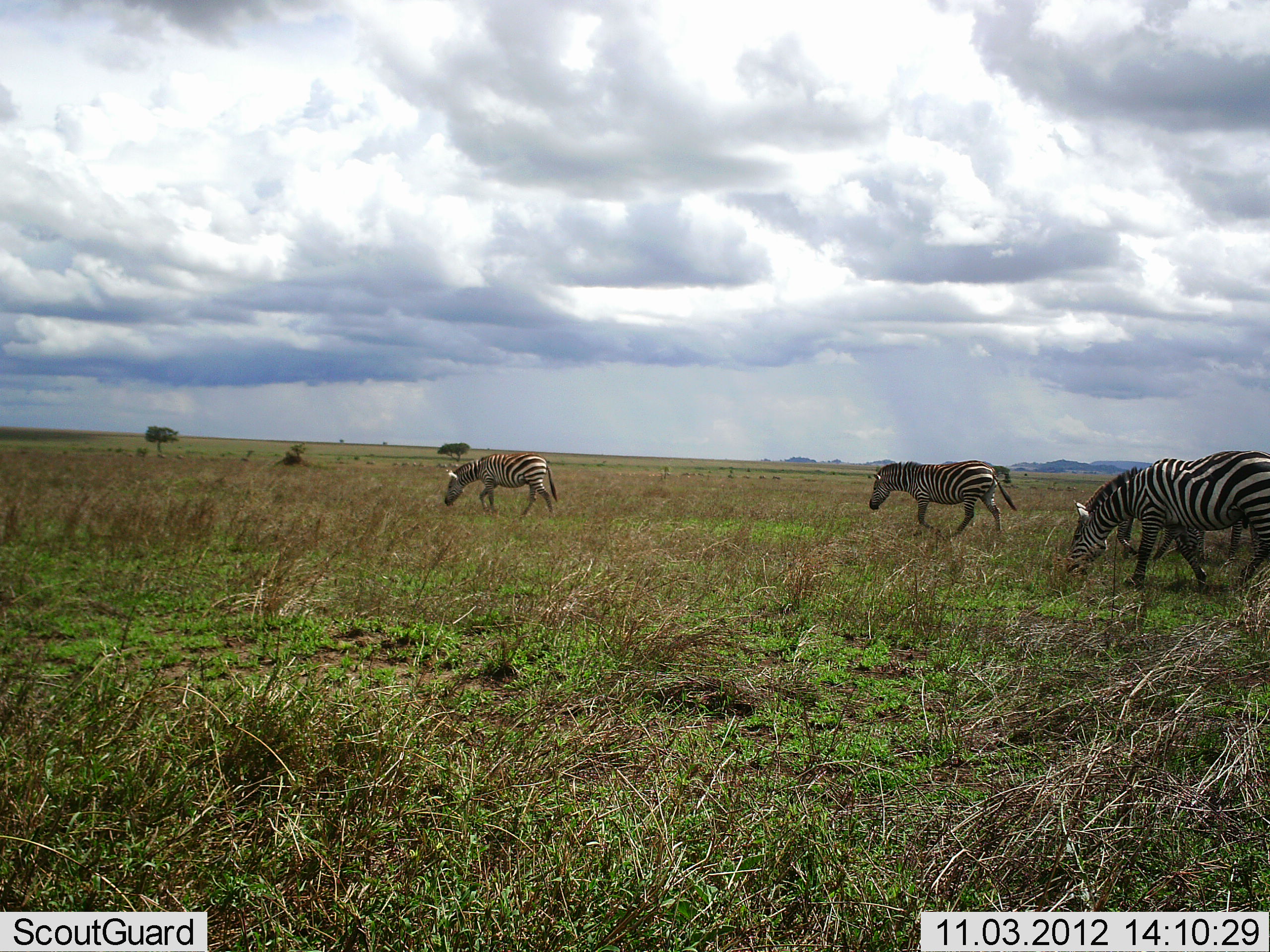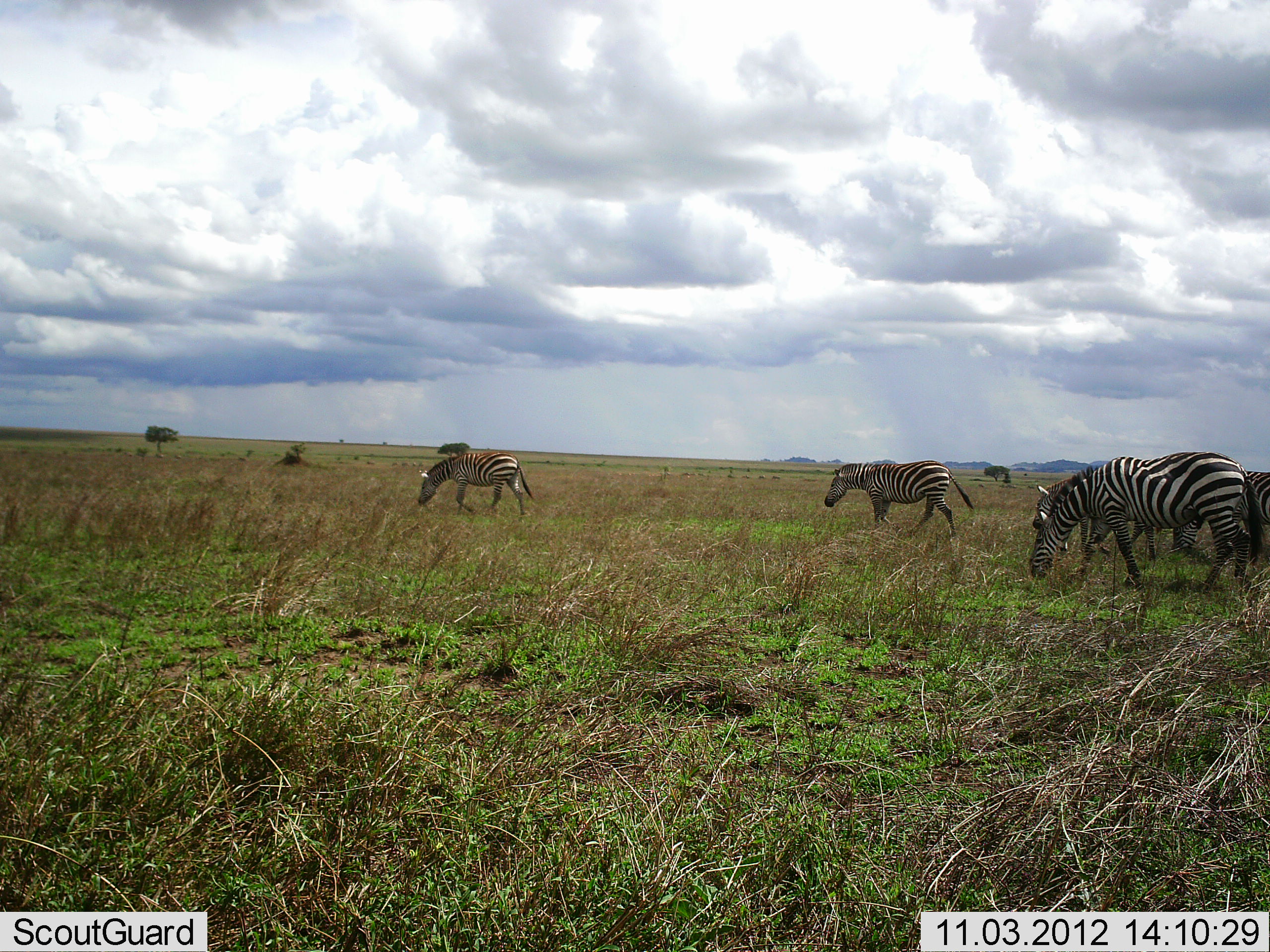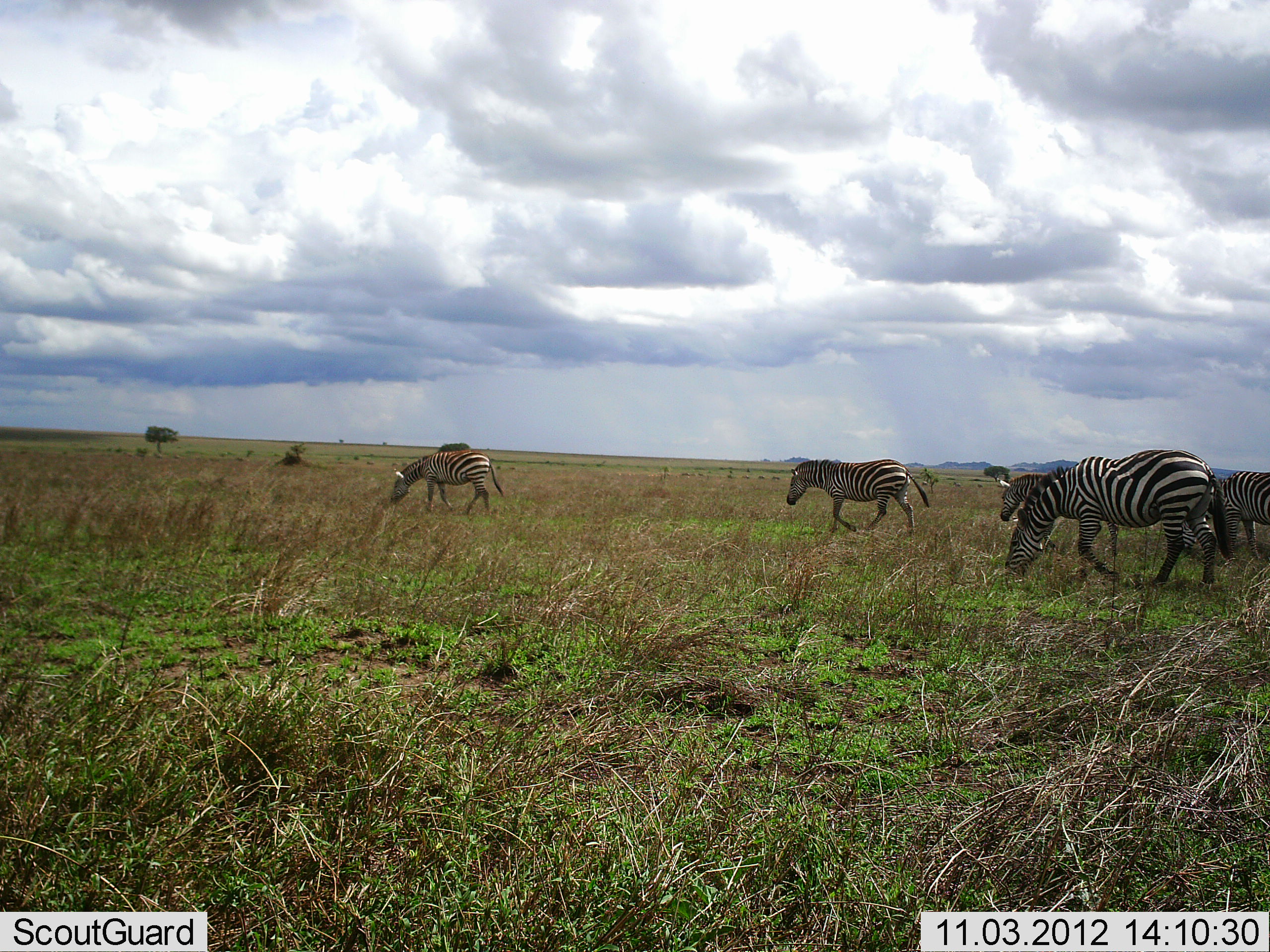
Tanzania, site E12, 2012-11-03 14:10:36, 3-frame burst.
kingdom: Animalia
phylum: Chordata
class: Mammalia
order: Perissodactyla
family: Equidae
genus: Equus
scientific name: Equus quagga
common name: plains zebra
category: zebra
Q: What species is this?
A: Zebra (plains zebra) (Equus quagga).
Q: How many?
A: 4.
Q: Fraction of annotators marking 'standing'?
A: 10%.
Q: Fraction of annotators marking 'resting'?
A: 0%.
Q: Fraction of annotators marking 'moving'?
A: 80%.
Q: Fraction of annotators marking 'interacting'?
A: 0%.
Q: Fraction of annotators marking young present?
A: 0%.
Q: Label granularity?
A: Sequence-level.